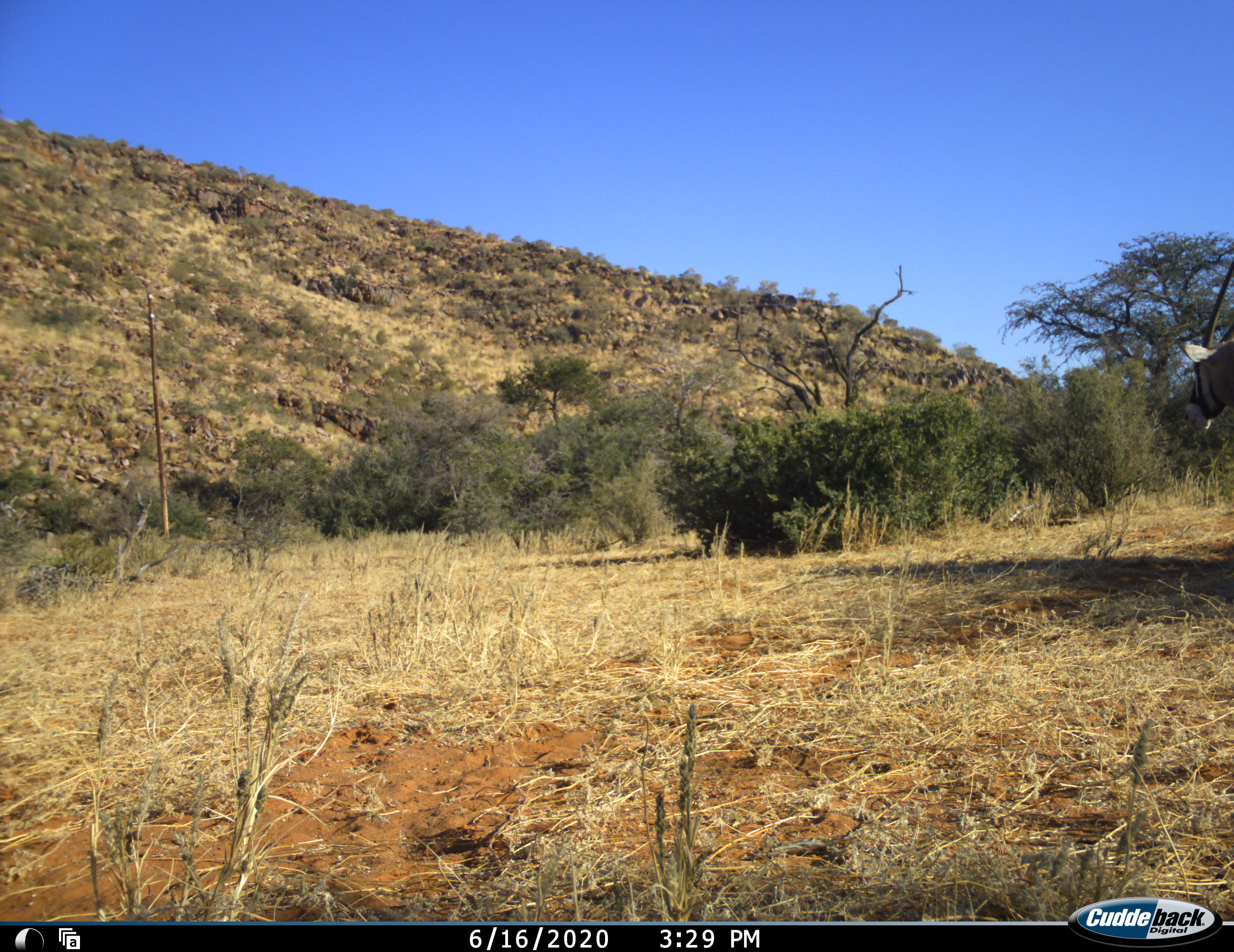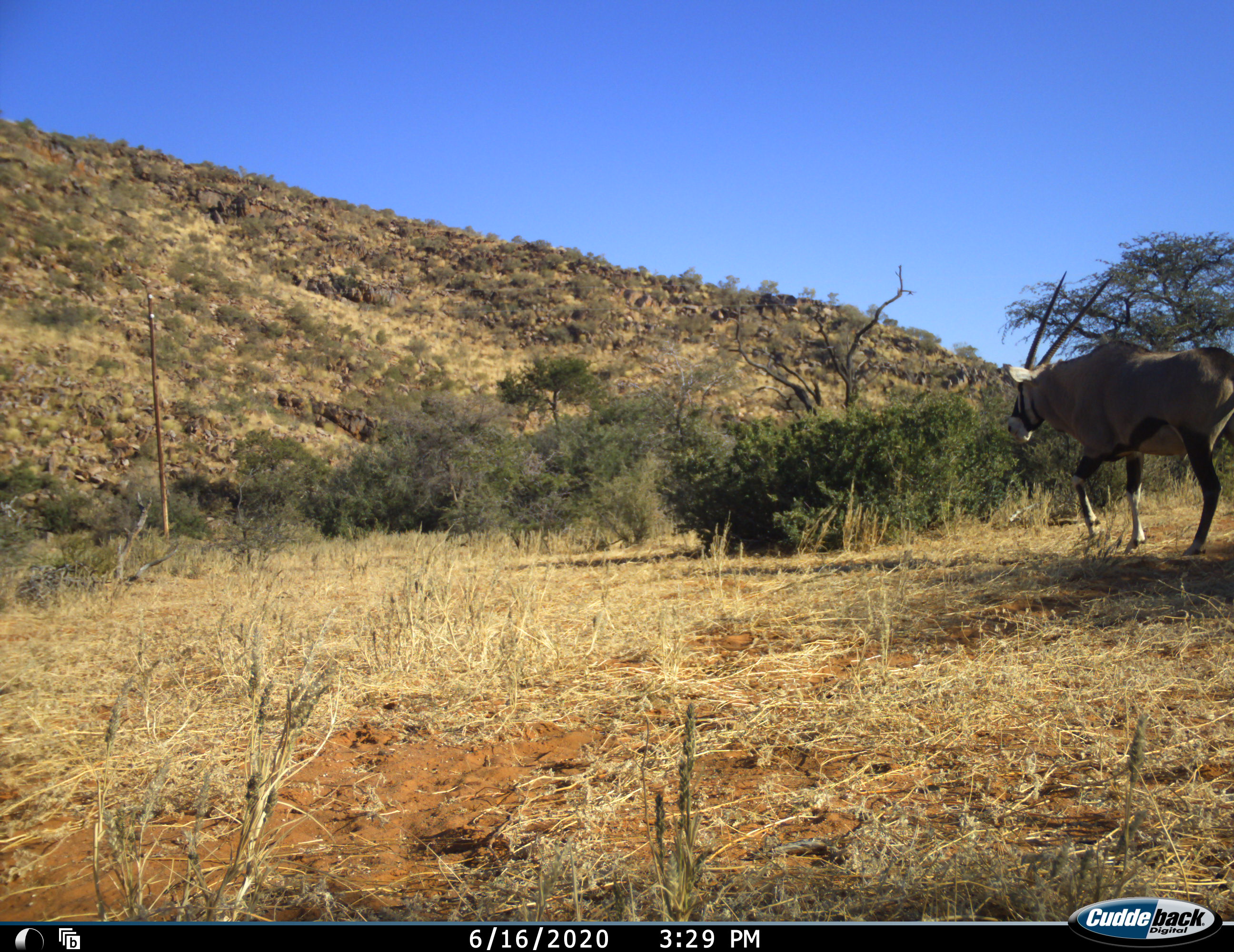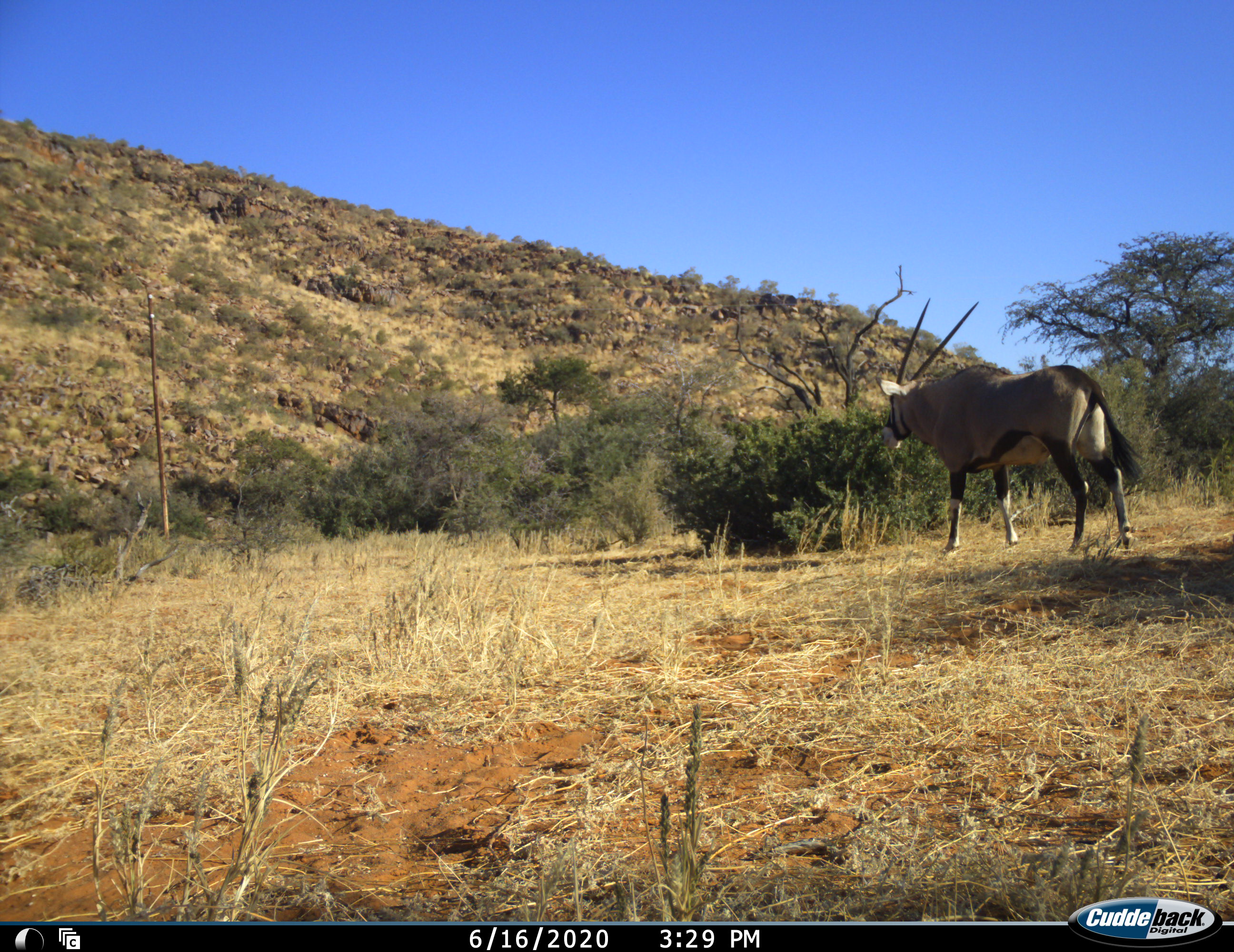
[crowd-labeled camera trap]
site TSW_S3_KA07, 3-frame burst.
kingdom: Animalia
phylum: Chordata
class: Mammalia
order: Artiodactyla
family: Bovidae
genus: Oryx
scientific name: Oryx gazella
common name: gemsbok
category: oryx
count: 1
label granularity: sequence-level